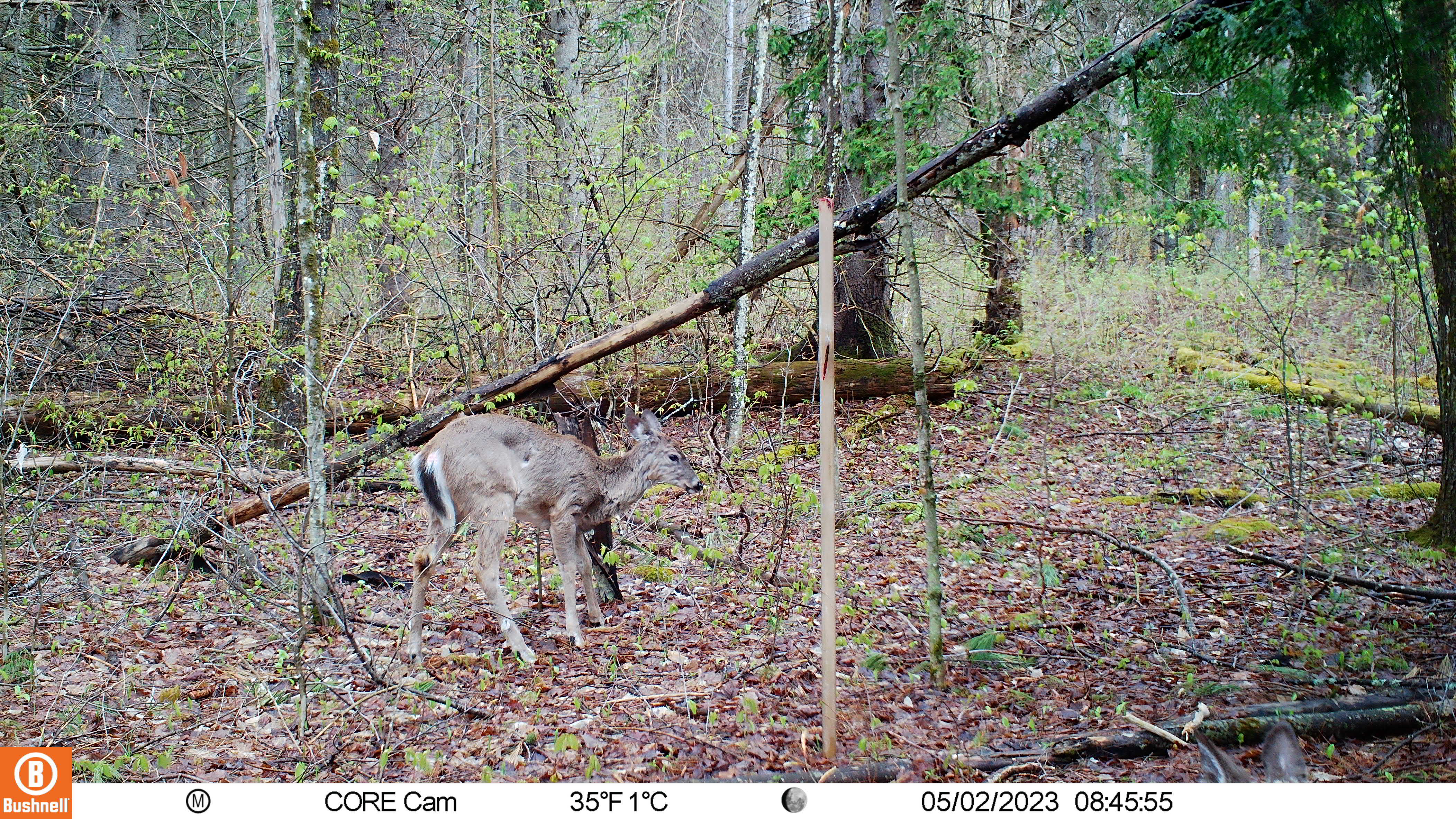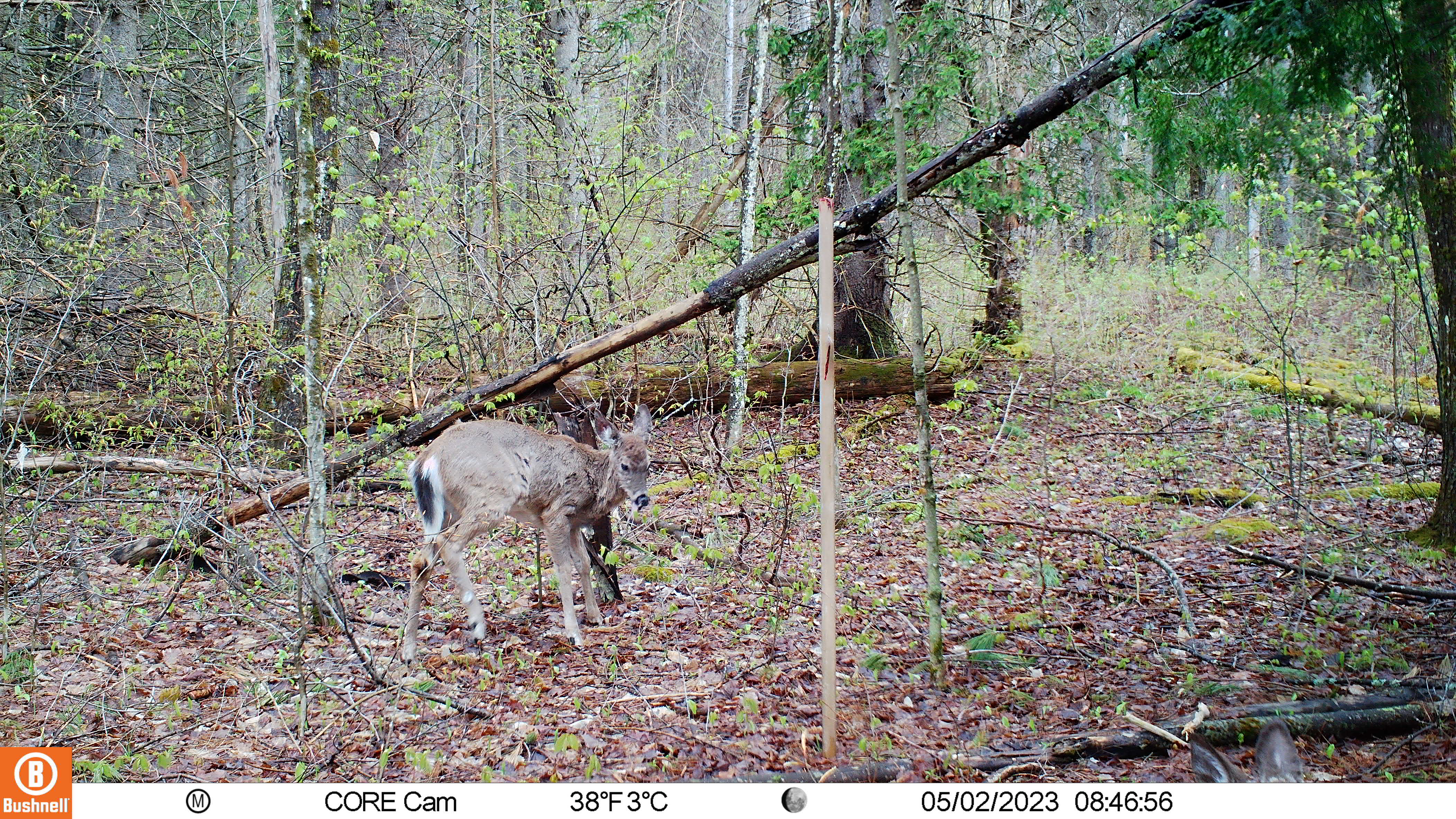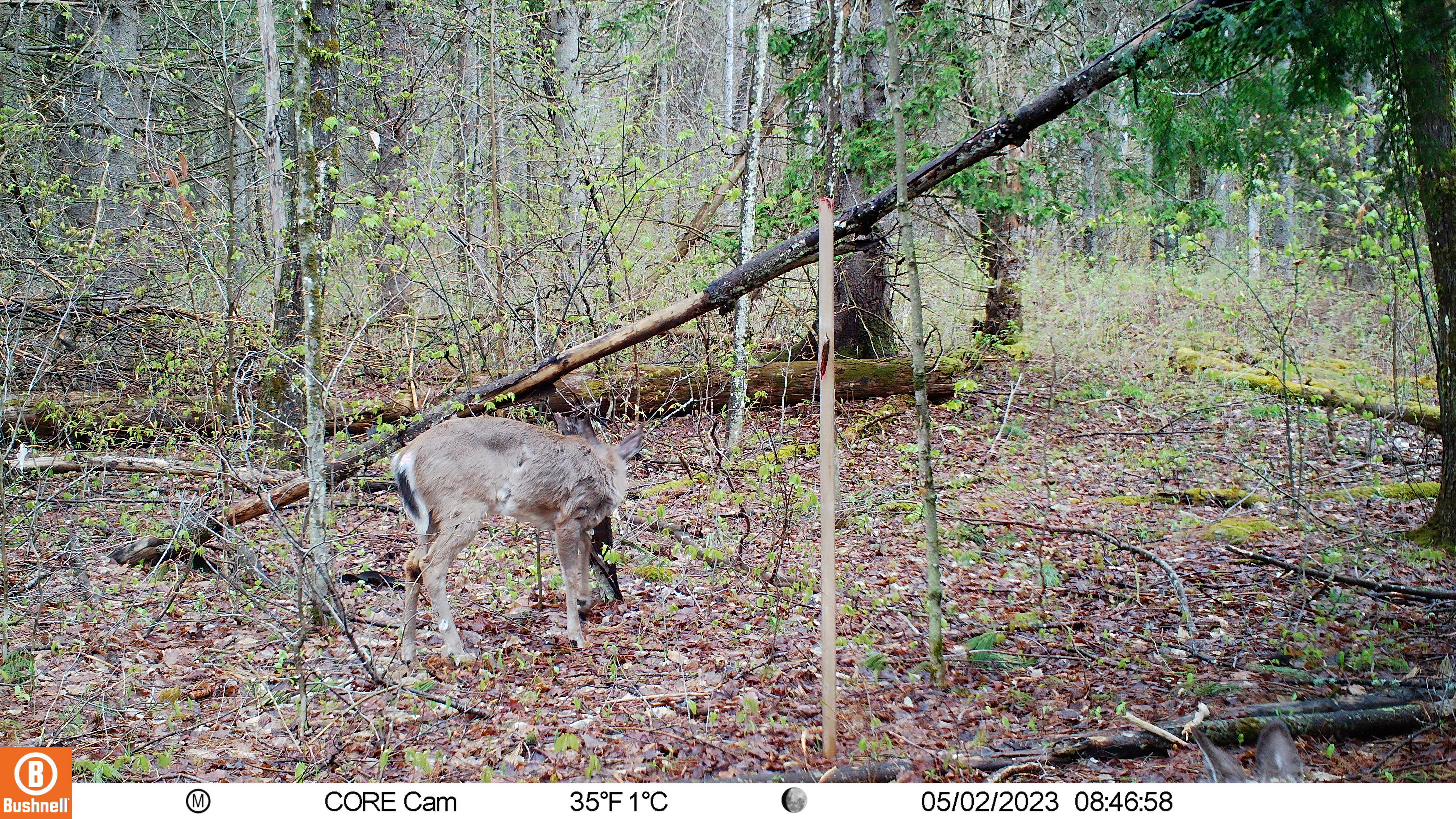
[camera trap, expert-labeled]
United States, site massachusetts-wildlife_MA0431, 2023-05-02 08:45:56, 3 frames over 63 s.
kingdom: Animalia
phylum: Chordata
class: Mammalia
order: Artiodactyla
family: Cervidae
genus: Odocoileus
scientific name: Odocoileus virginianus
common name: white-tailed deer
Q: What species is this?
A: White-tailed deer (Odocoileus virginianus).